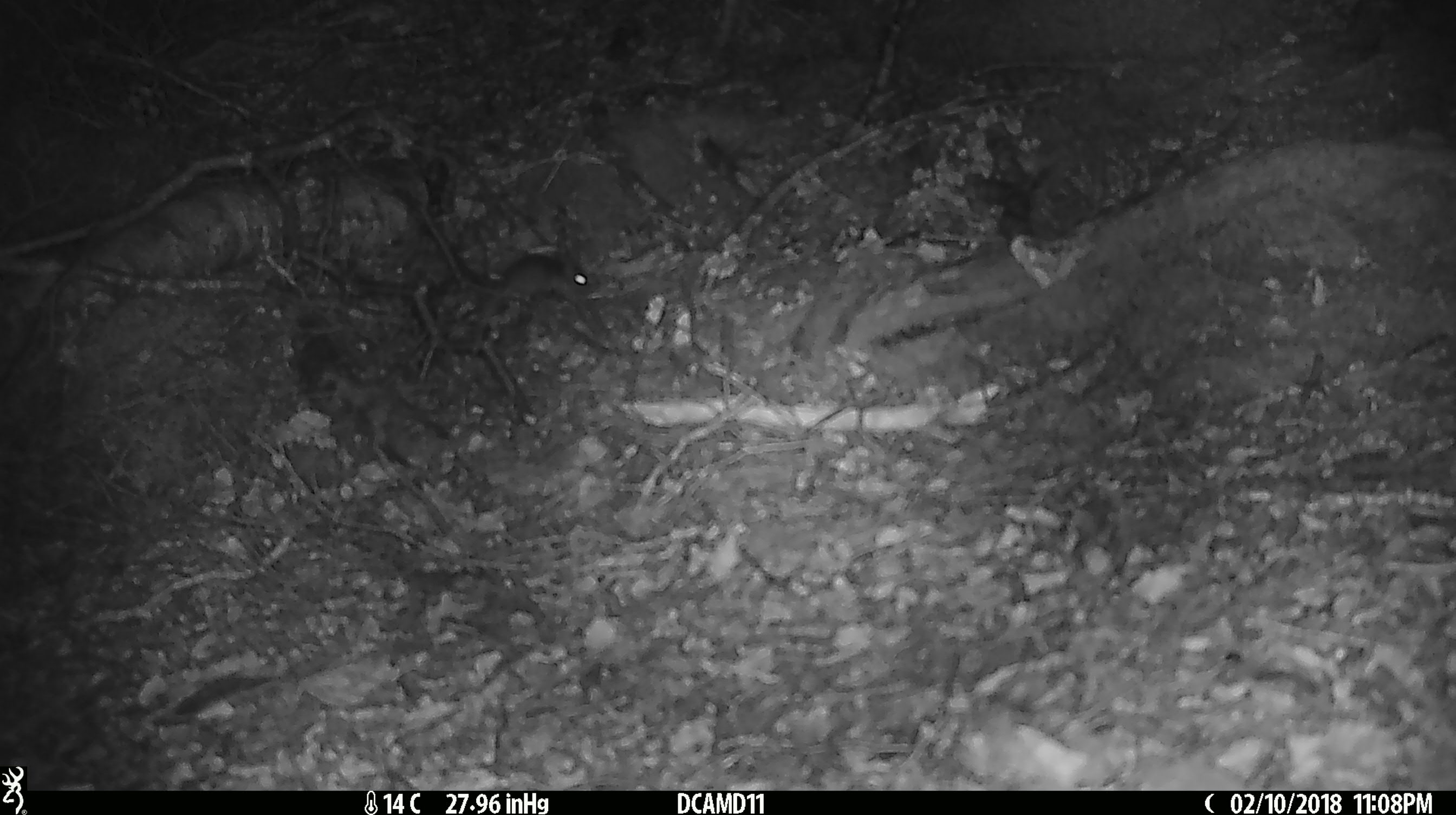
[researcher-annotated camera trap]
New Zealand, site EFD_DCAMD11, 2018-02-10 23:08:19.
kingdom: Animalia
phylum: Chordata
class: Mammalia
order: Rodentia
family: Muridae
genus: Mus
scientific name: Mus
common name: mouse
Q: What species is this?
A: Mouse (Mus).